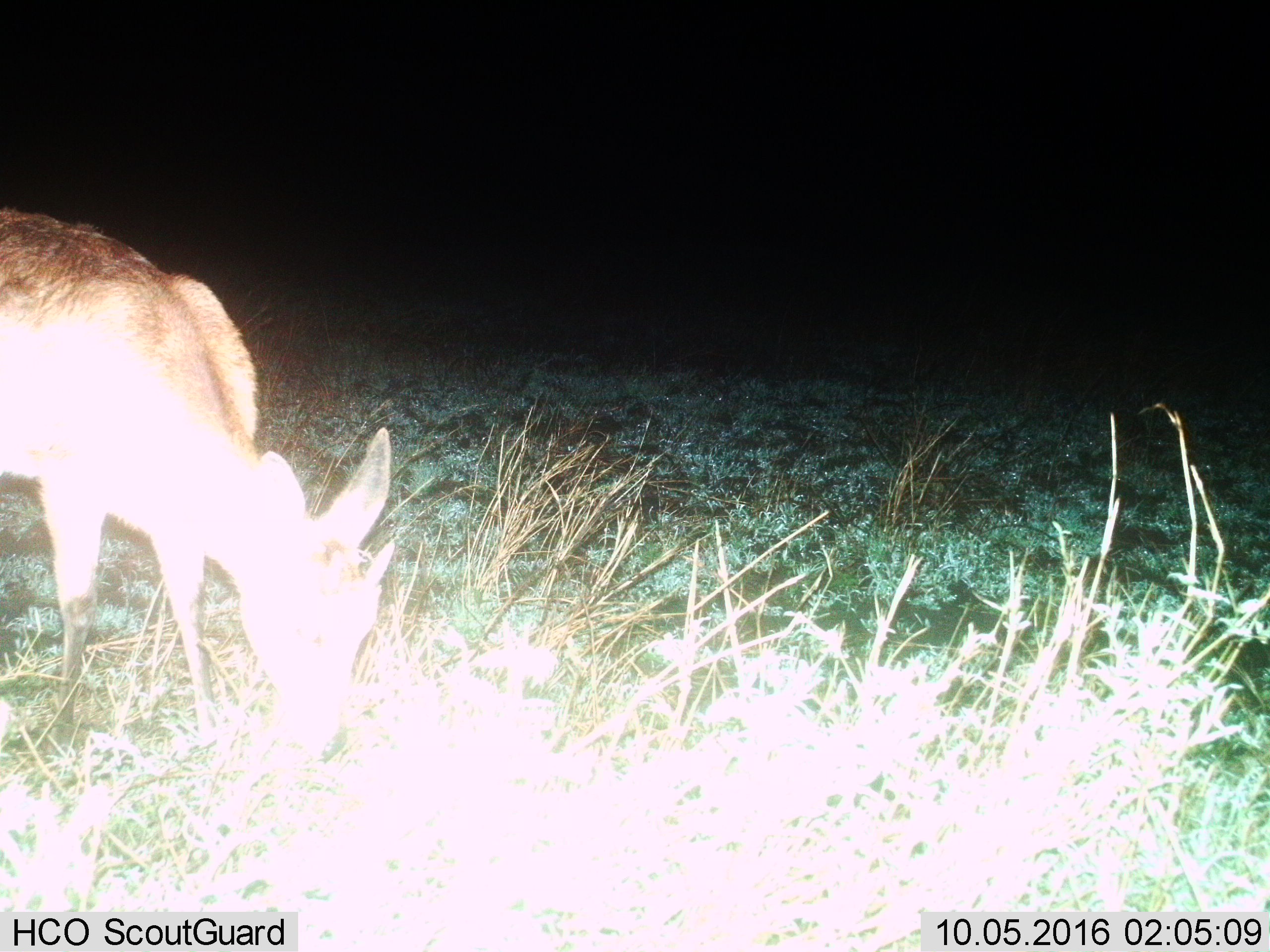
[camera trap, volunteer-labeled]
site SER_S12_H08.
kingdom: Animalia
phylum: Chordata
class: Mammalia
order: Artiodactyla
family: Bovidae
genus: Eudorcas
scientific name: Eudorcas thomsonii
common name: thomson's gazelle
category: gazellethomsons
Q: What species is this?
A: Gazellethomsons (thomson's gazelle) (Eudorcas thomsonii).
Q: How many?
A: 1.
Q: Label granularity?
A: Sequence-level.